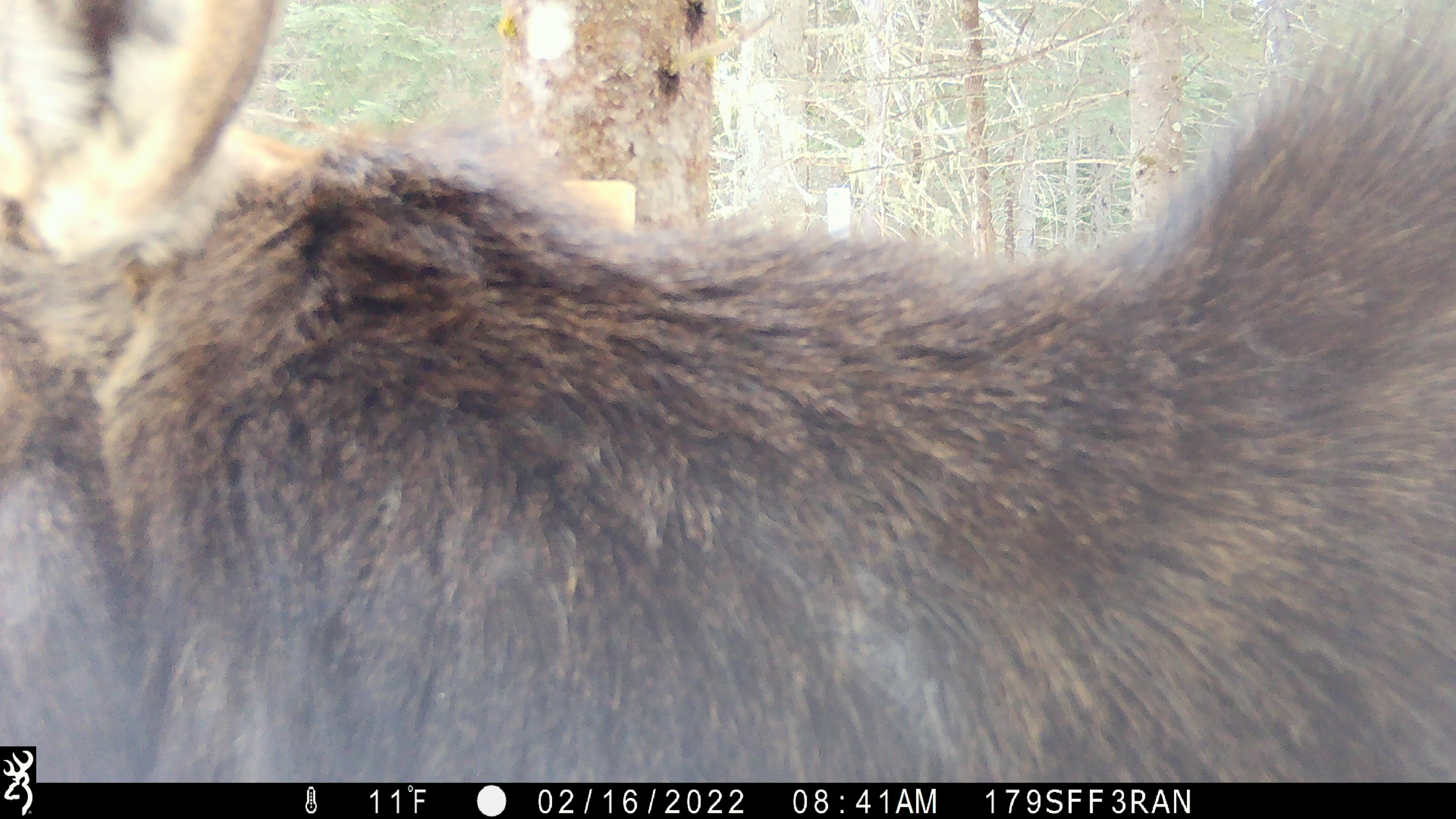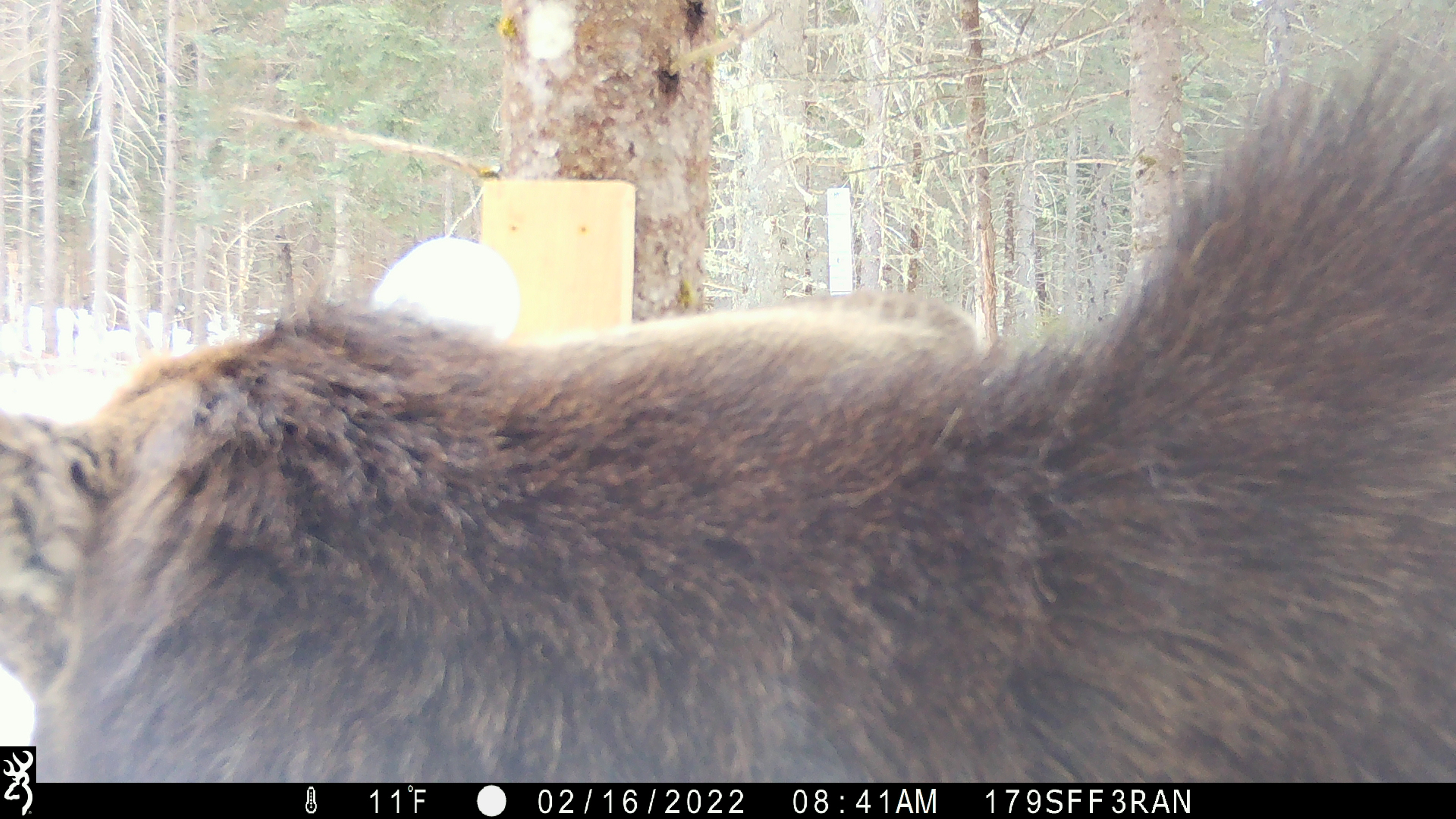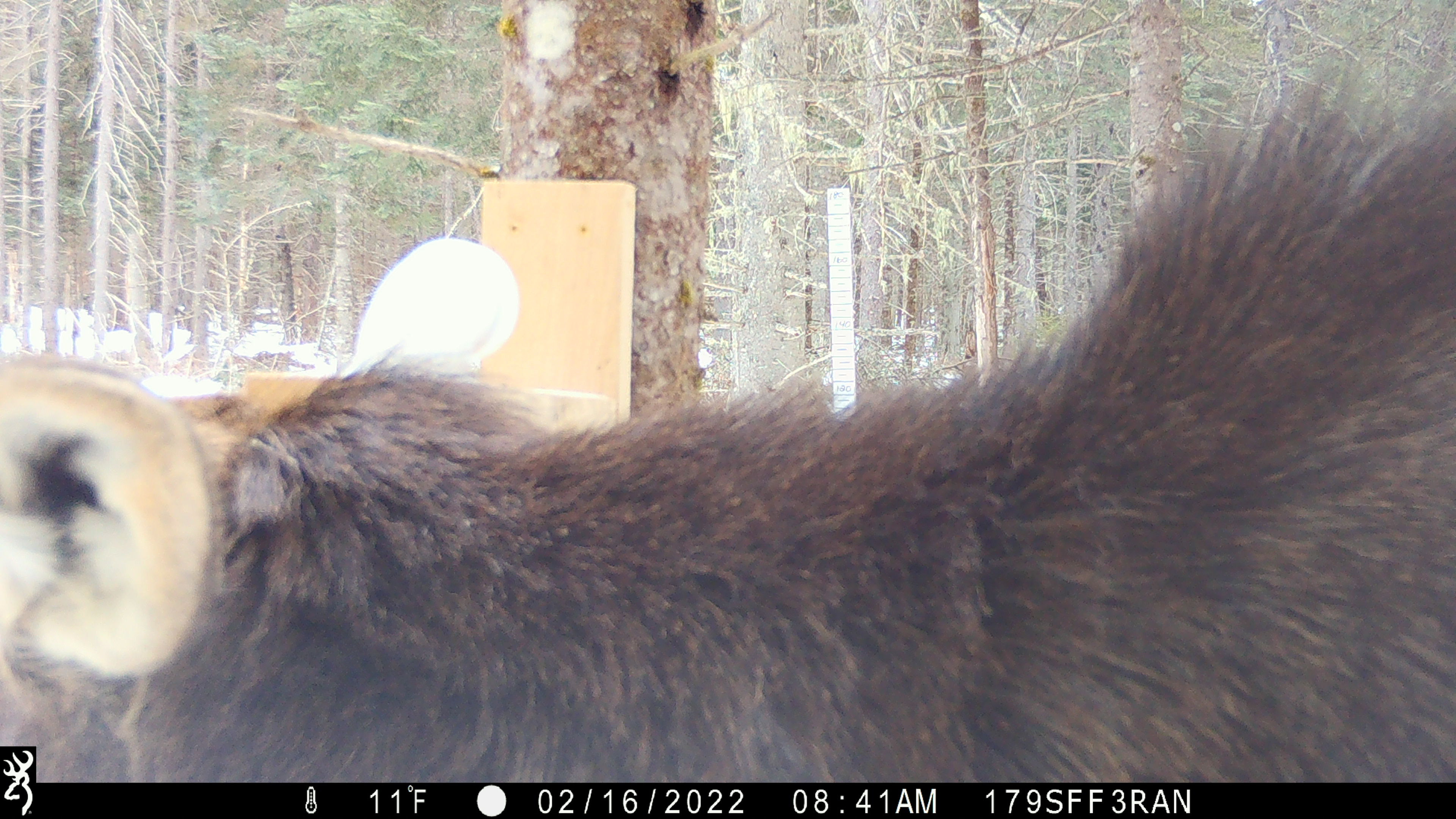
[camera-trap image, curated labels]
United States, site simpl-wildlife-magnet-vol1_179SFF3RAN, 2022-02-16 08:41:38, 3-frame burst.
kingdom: Animalia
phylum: Chordata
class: Mammalia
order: Artiodactyla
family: Cervidae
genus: Alces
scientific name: Alces alces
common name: moose